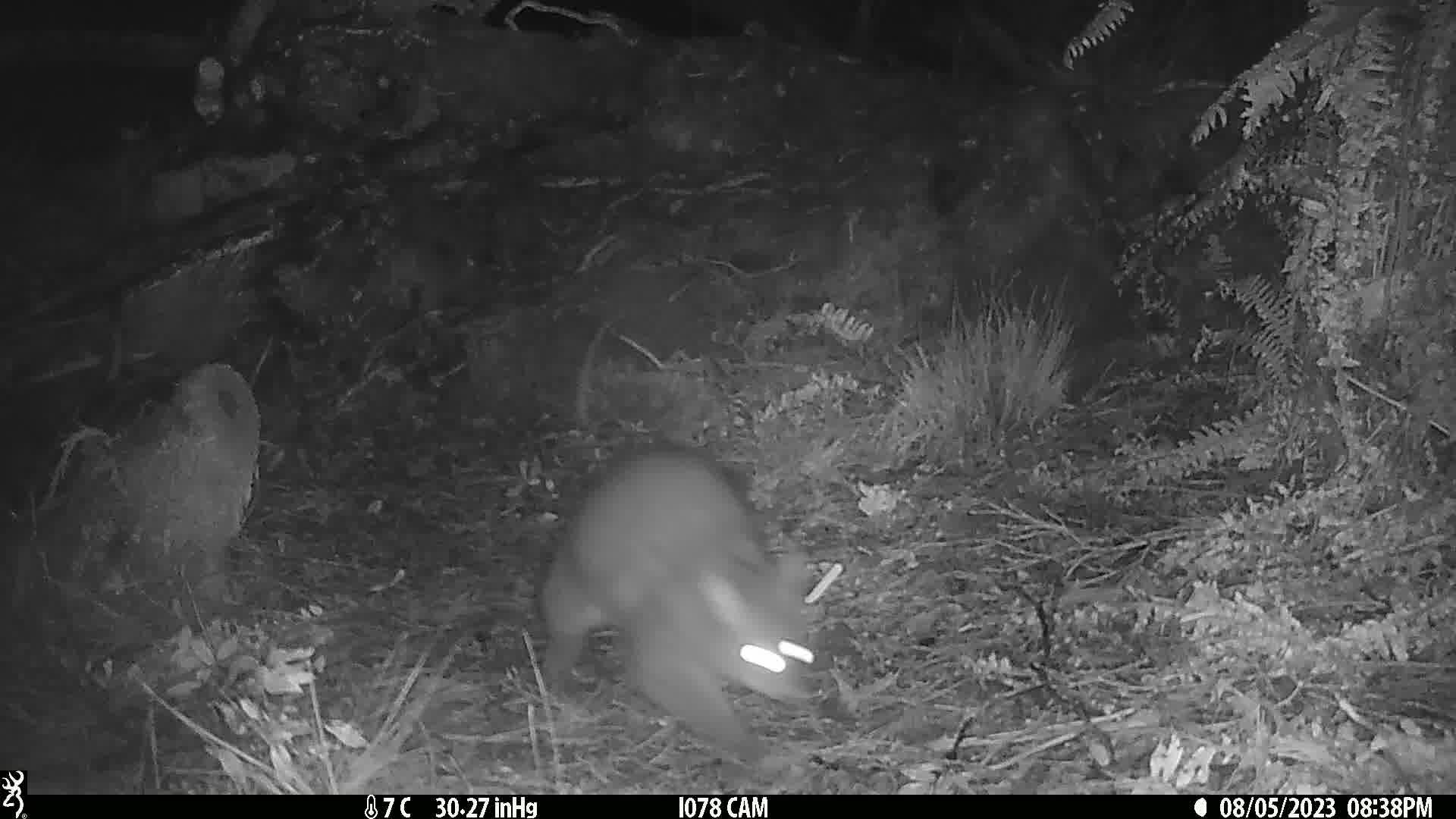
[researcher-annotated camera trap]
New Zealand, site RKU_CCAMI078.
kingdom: Animalia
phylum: Chordata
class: Mammalia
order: Diprotodontia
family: Phalangeridae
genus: Trichosurus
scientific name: Trichosurus vulpecula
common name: common brushtail possum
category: possum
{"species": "possum (common brushtail possum) (Trichosurus vulpecula)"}